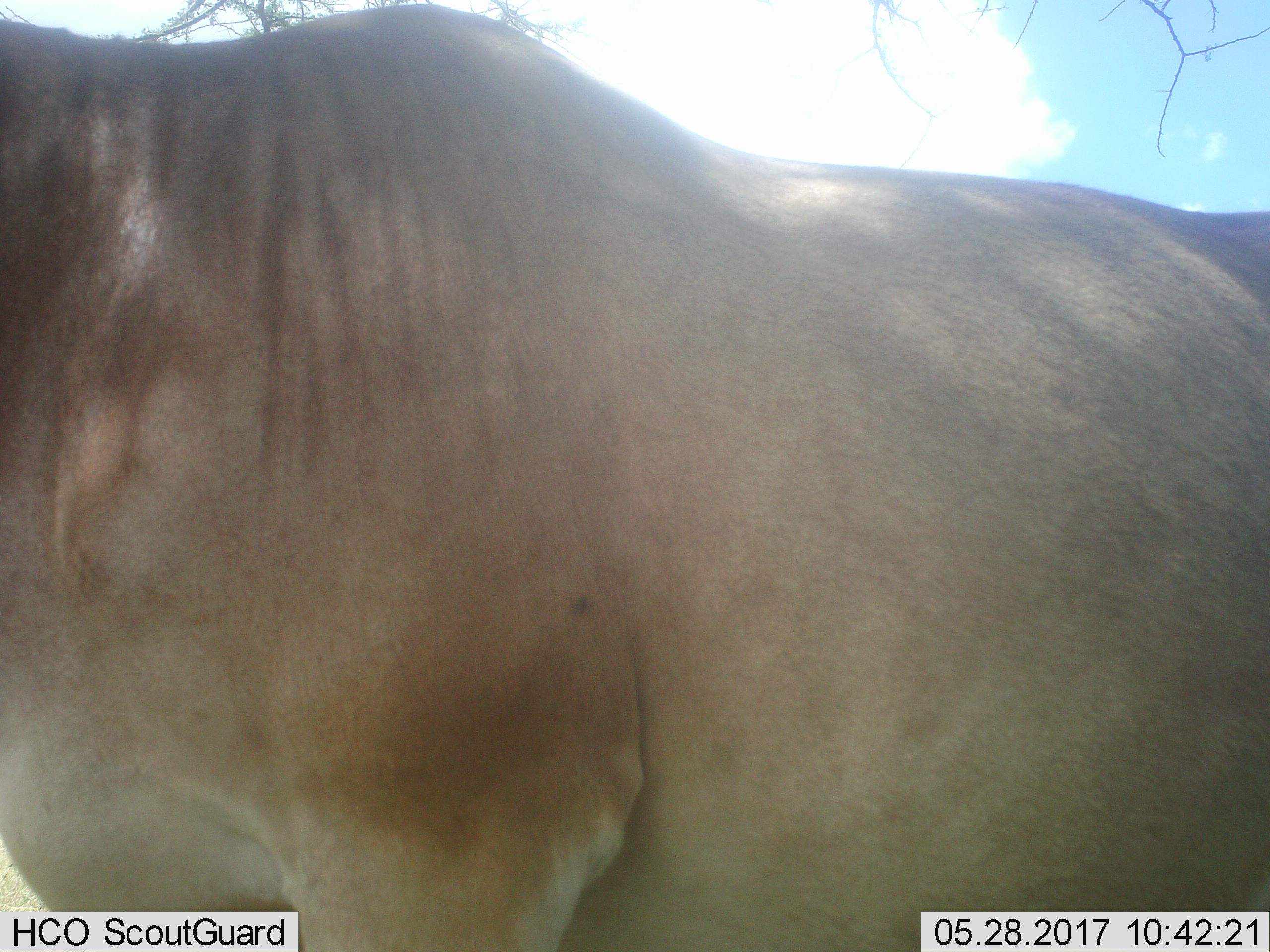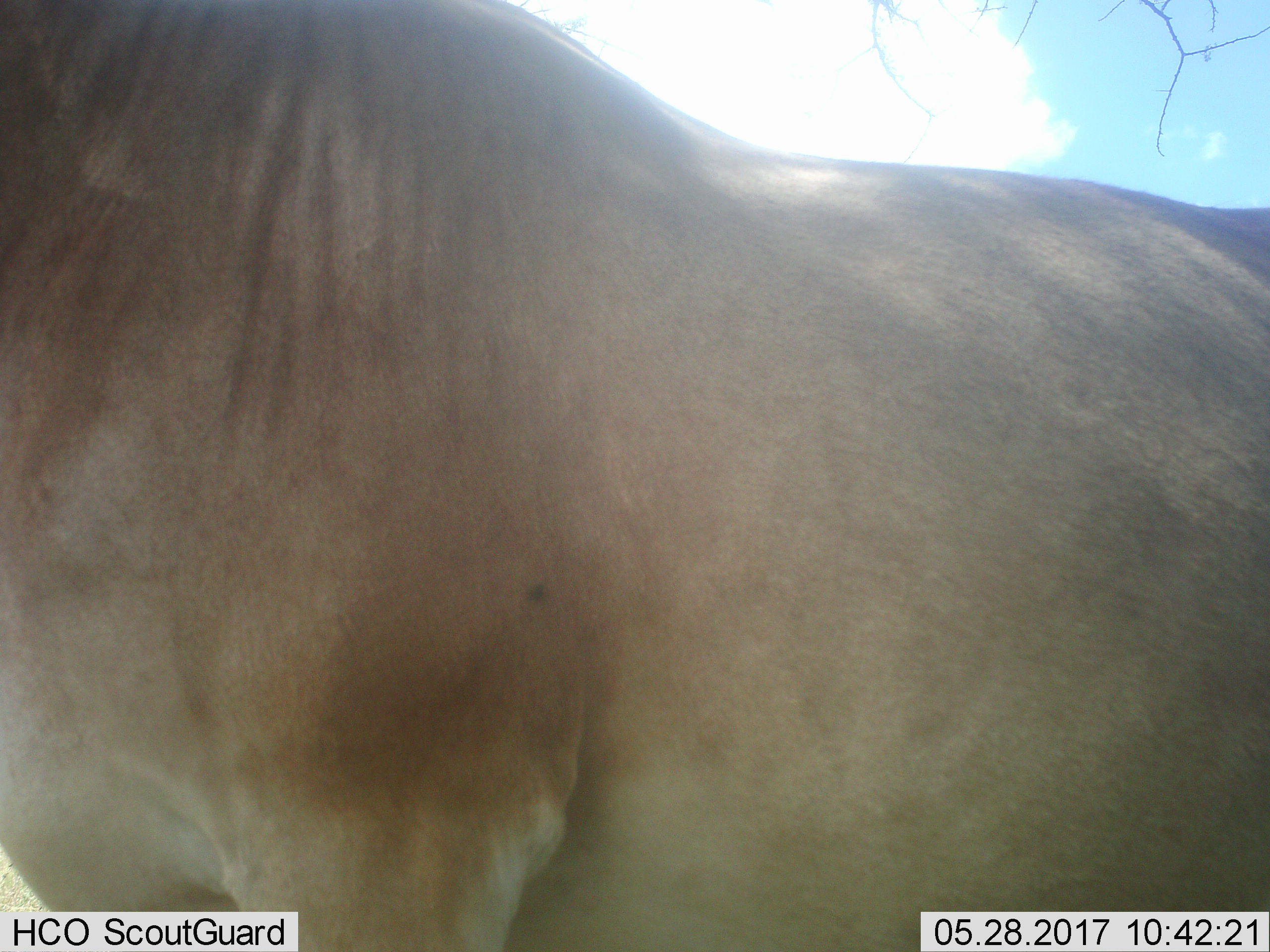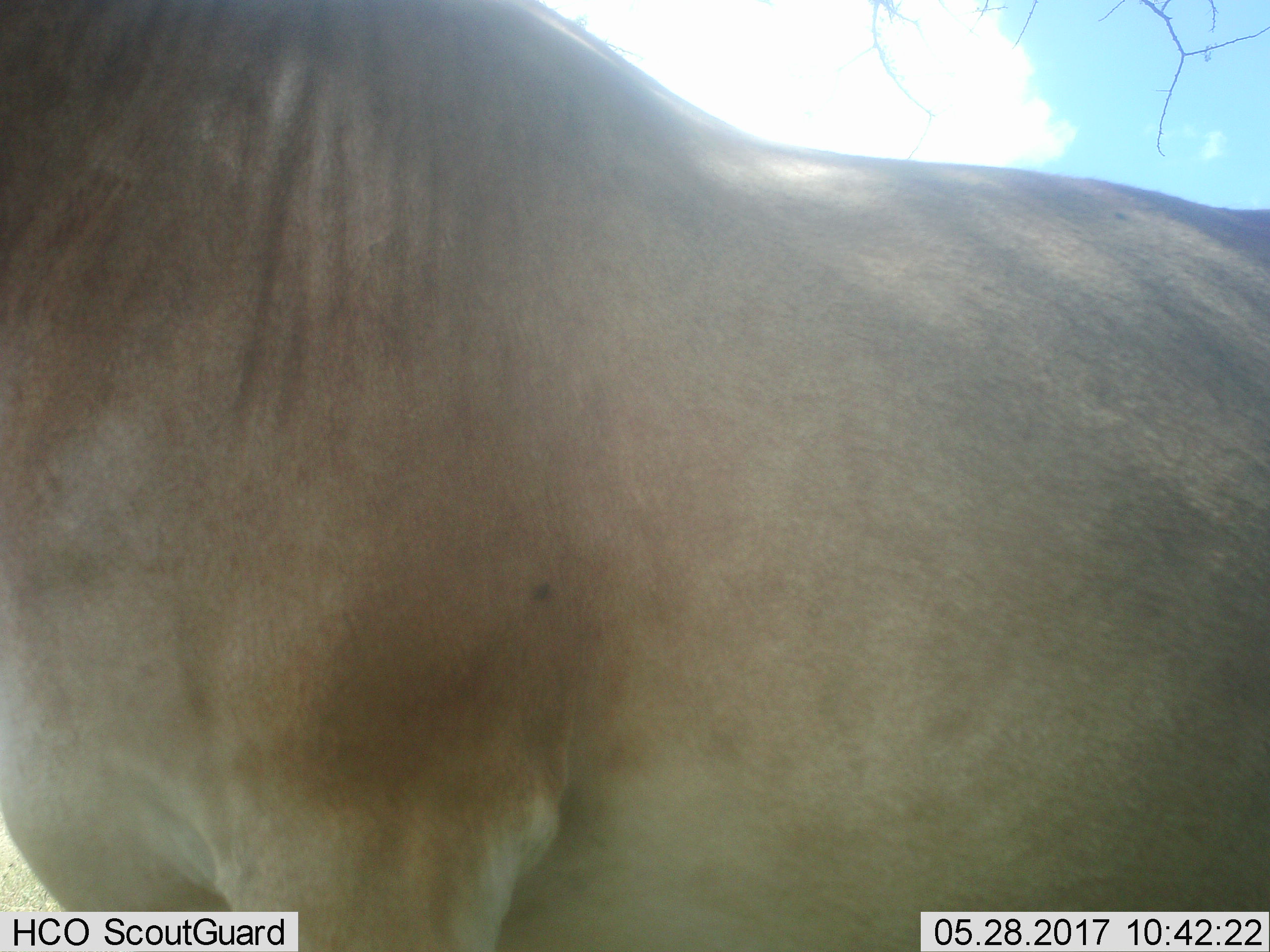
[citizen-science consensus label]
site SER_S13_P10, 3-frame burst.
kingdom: Animalia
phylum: Chordata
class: Mammalia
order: Artiodactyla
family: Bovidae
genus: Alcelaphus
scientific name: Alcelaphus buselaphus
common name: hartebeest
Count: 1.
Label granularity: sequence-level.